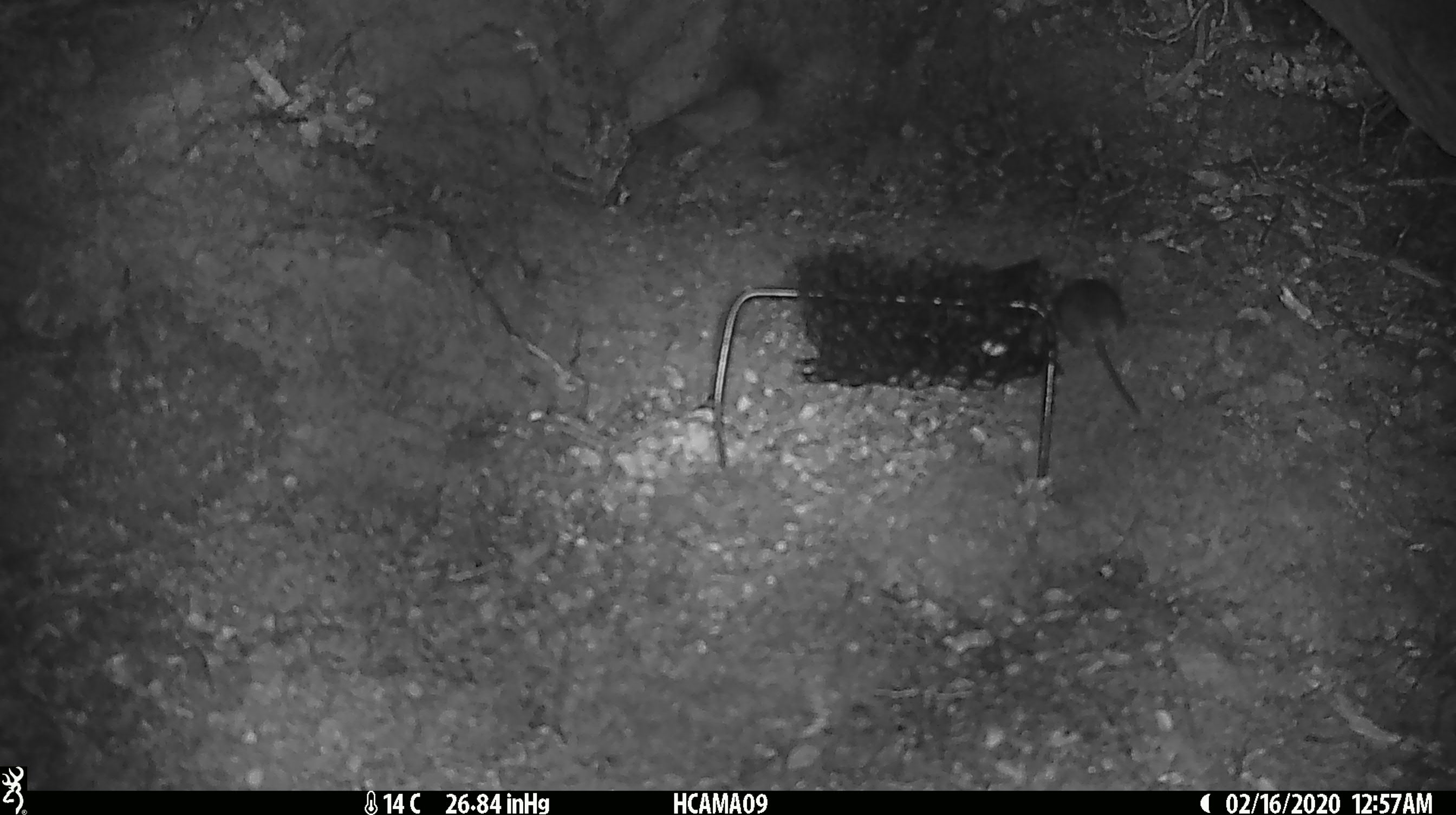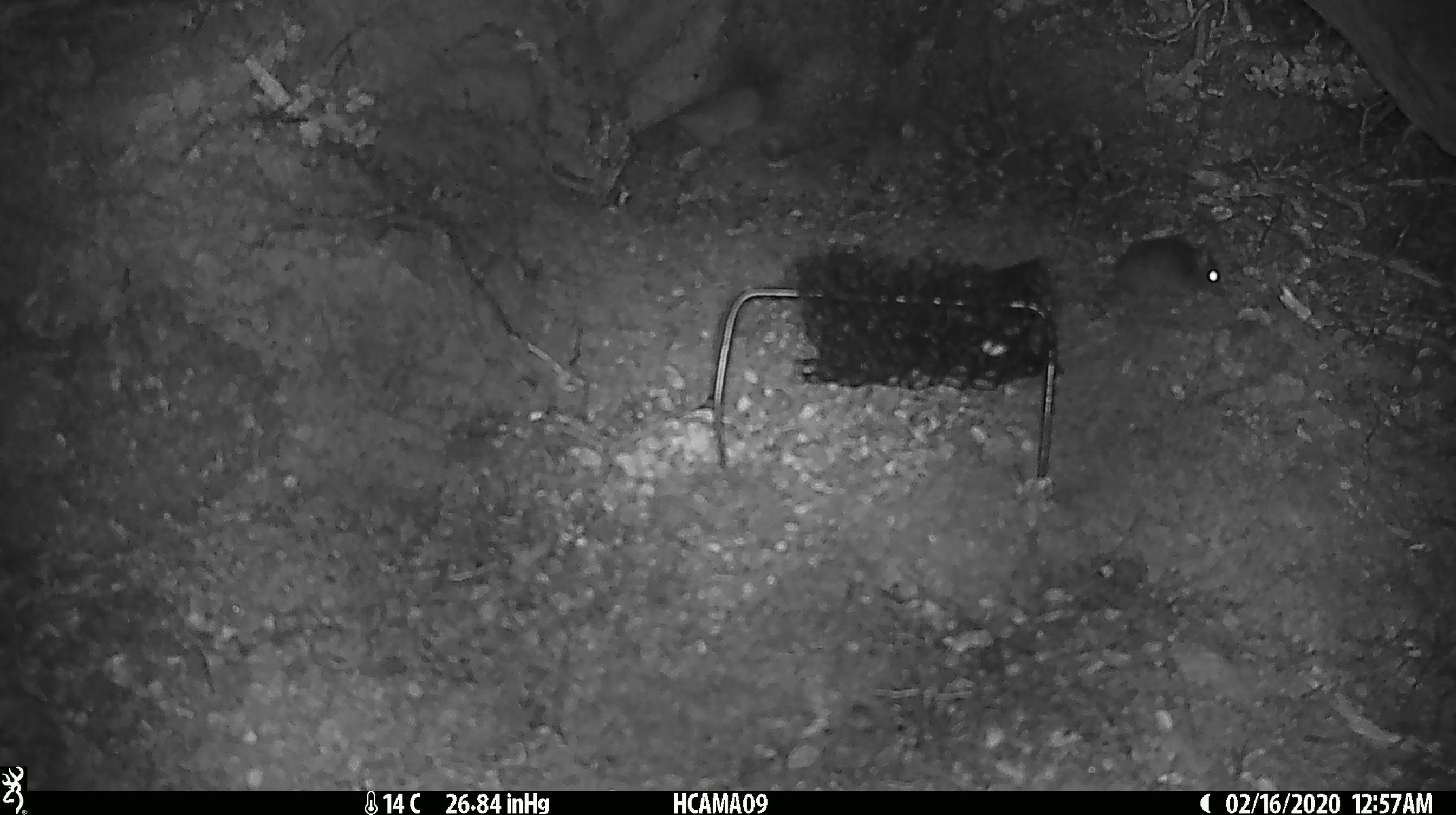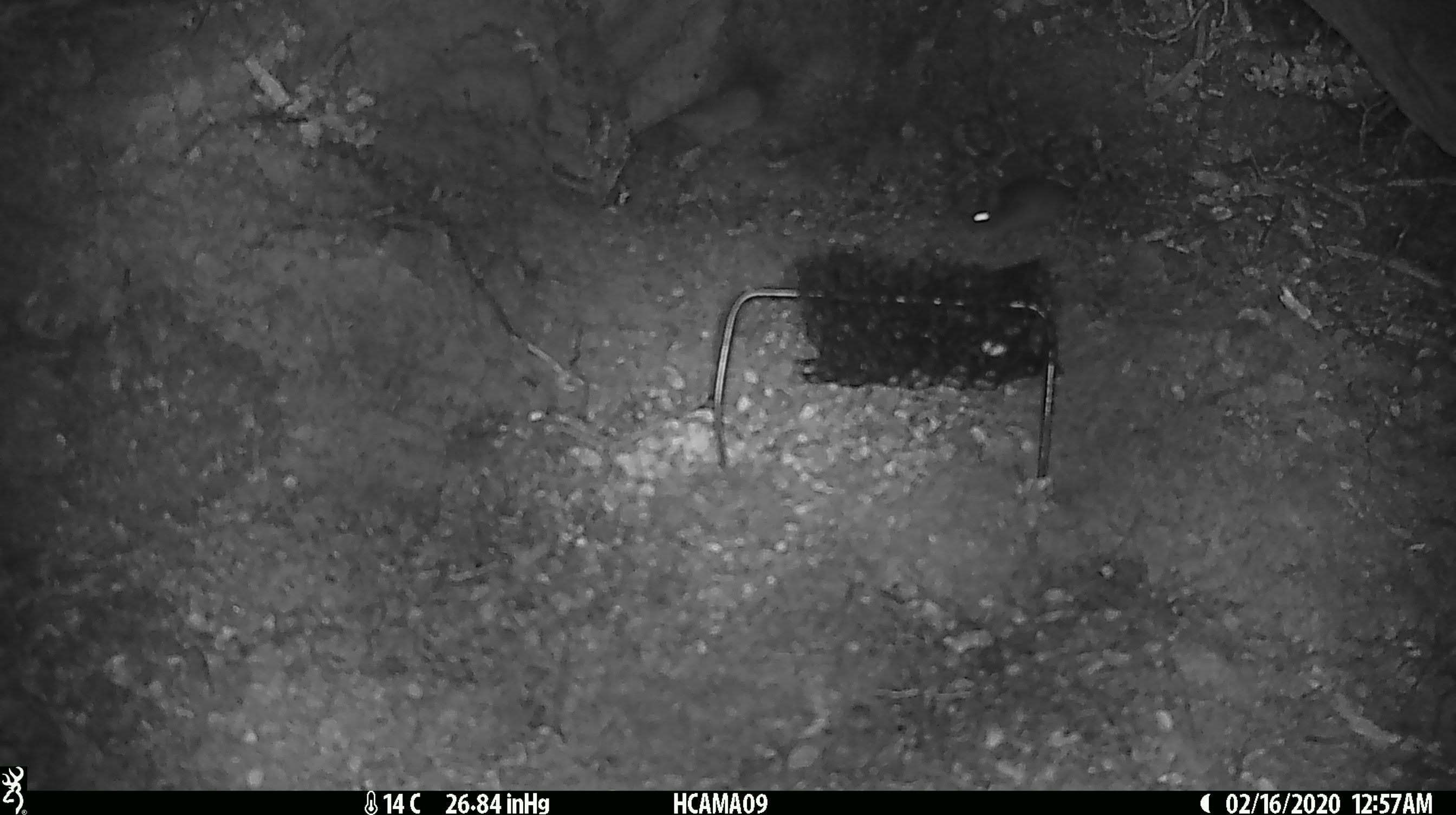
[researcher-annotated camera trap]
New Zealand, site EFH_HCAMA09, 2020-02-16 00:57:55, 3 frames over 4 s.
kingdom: Animalia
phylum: Chordata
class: Mammalia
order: Rodentia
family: Muridae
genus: Mus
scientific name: Mus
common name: mouse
Mouse (Mus).